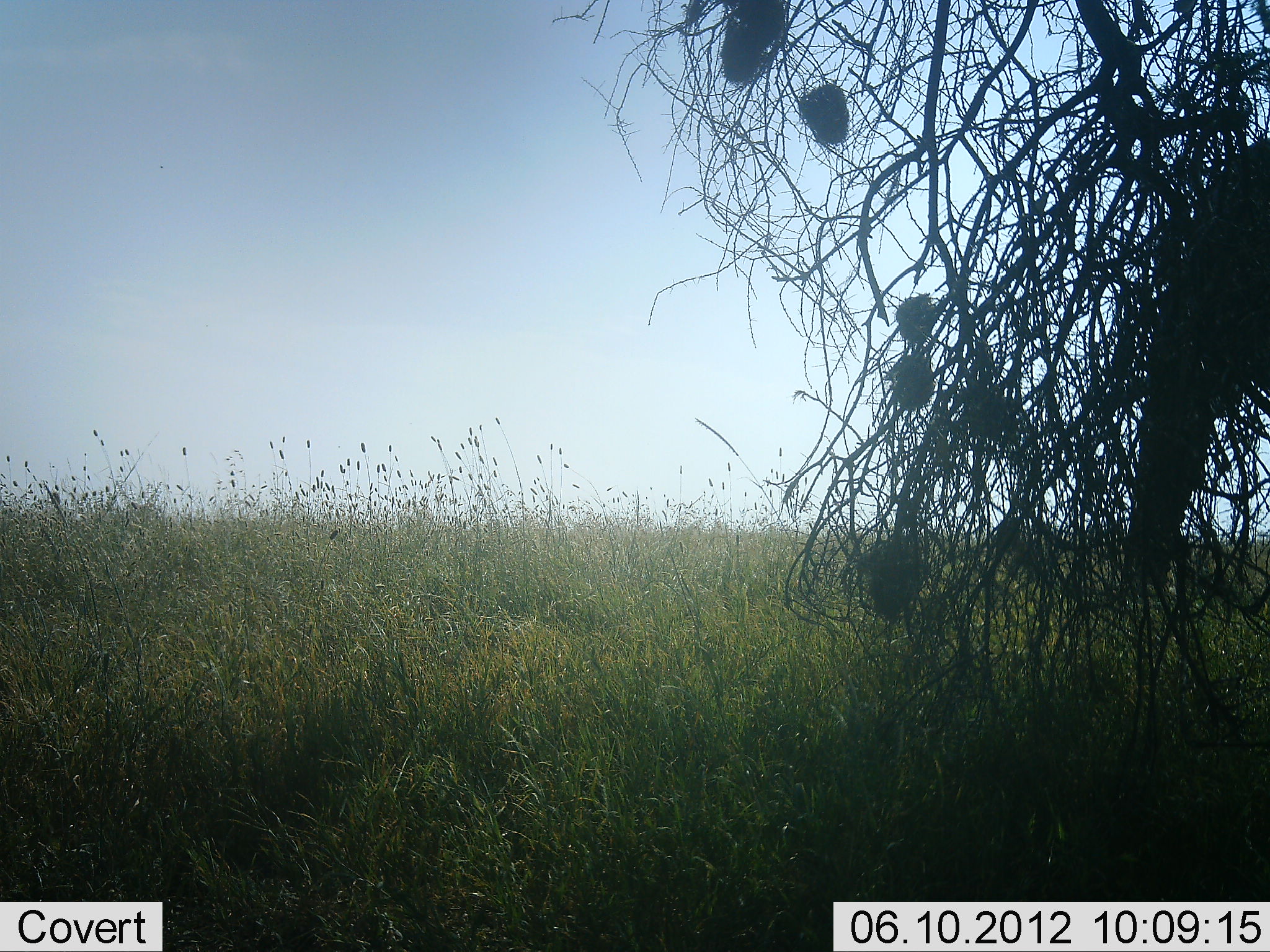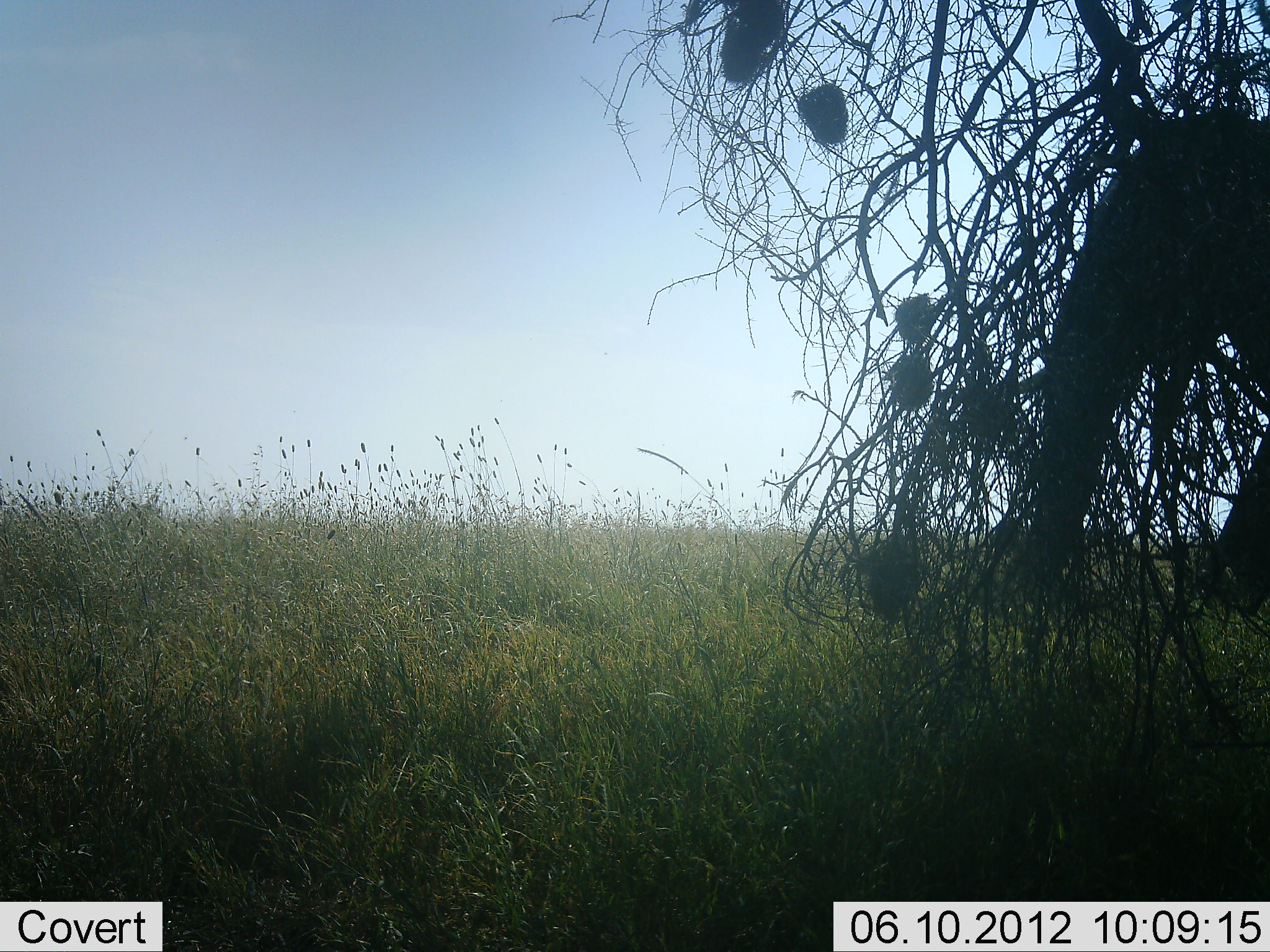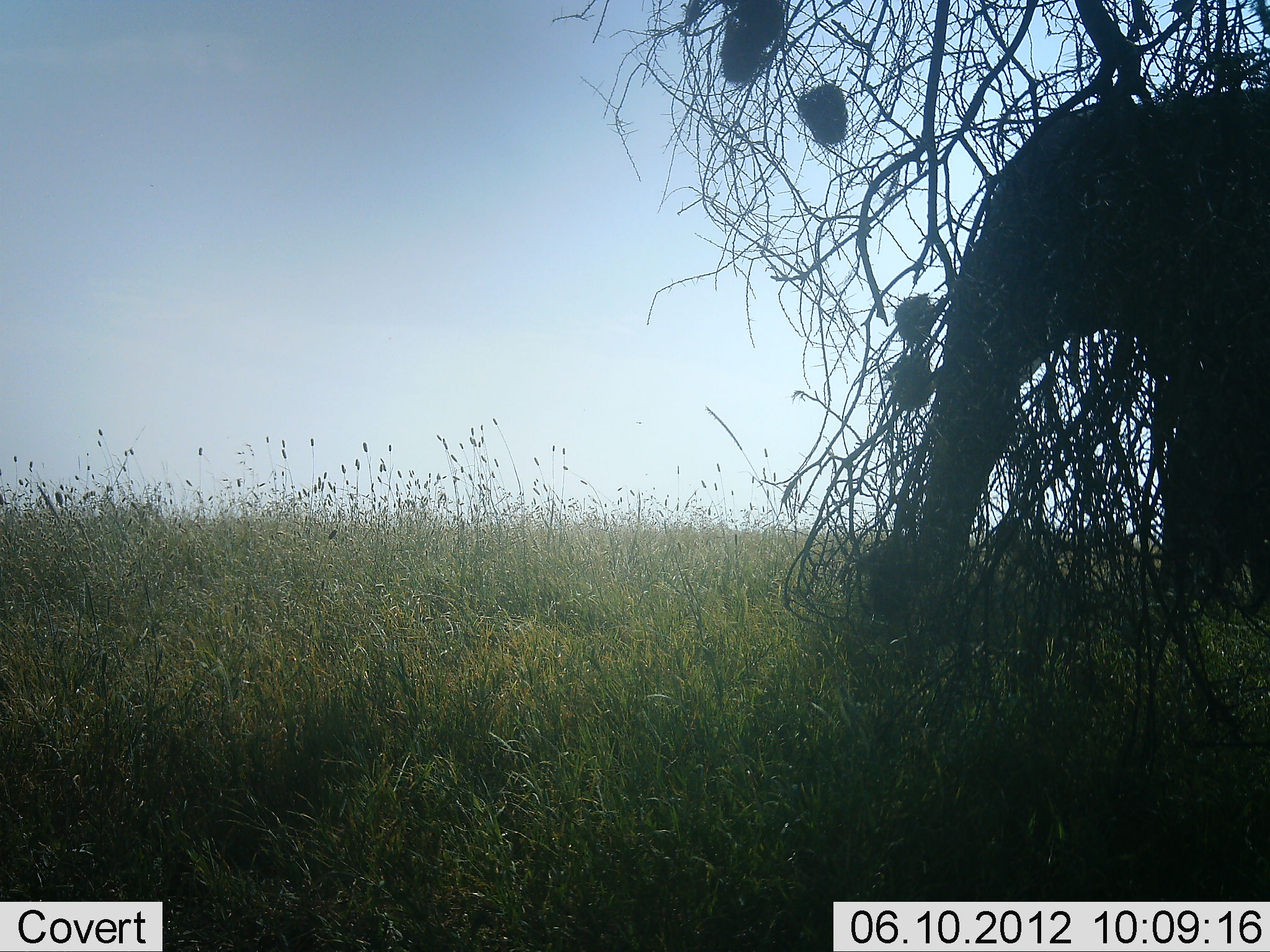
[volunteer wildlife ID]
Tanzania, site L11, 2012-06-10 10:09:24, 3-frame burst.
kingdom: Animalia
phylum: Chordata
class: Mammalia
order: Proboscidea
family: Elephantidae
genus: Loxodonta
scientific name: Loxodonta africana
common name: african bush elephant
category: elephant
Elephant (african bush elephant) (Loxodonta africana), count 1. Behavior (volunteer vote fractions): standing 0%, resting 0%, moving 100%, interacting 0%. Young present (vote fraction): 0%. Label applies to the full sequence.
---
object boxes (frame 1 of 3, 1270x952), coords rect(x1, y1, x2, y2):
animal: rect(1126, 137, 1270, 589)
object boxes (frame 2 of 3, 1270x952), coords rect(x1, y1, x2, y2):
animal: rect(1013, 112, 1270, 617)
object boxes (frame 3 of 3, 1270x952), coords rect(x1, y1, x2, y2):
animal: rect(871, 86, 1270, 620)